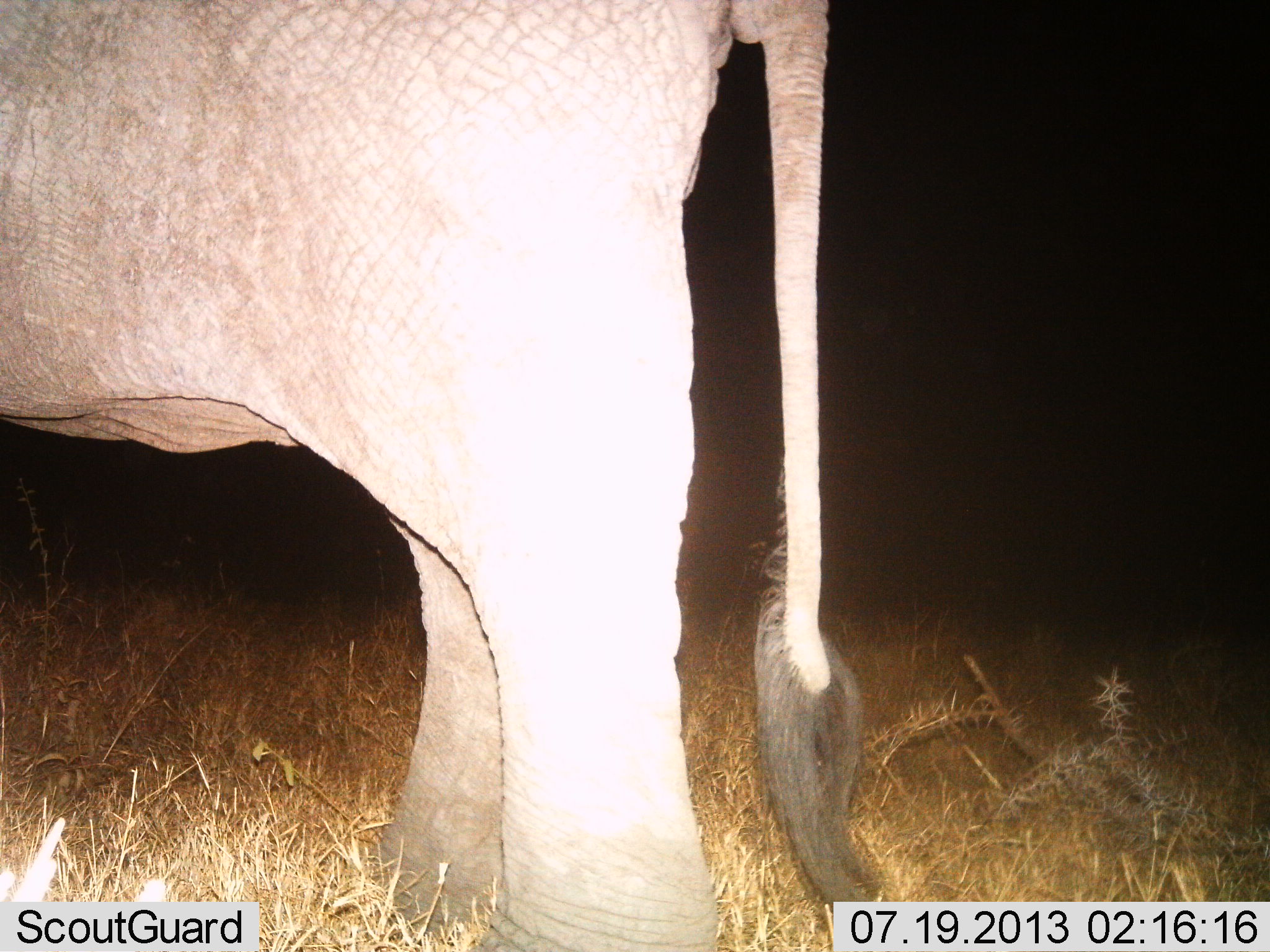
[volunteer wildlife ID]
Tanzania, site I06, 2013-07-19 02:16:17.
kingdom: Animalia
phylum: Chordata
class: Mammalia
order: Proboscidea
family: Elephantidae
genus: Loxodonta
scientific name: Loxodonta africana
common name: african bush elephant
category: elephant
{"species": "elephant (african bush elephant) (Loxodonta africana)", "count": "1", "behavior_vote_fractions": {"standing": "89%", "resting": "0%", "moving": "11%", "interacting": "0%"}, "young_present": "0%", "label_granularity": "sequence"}